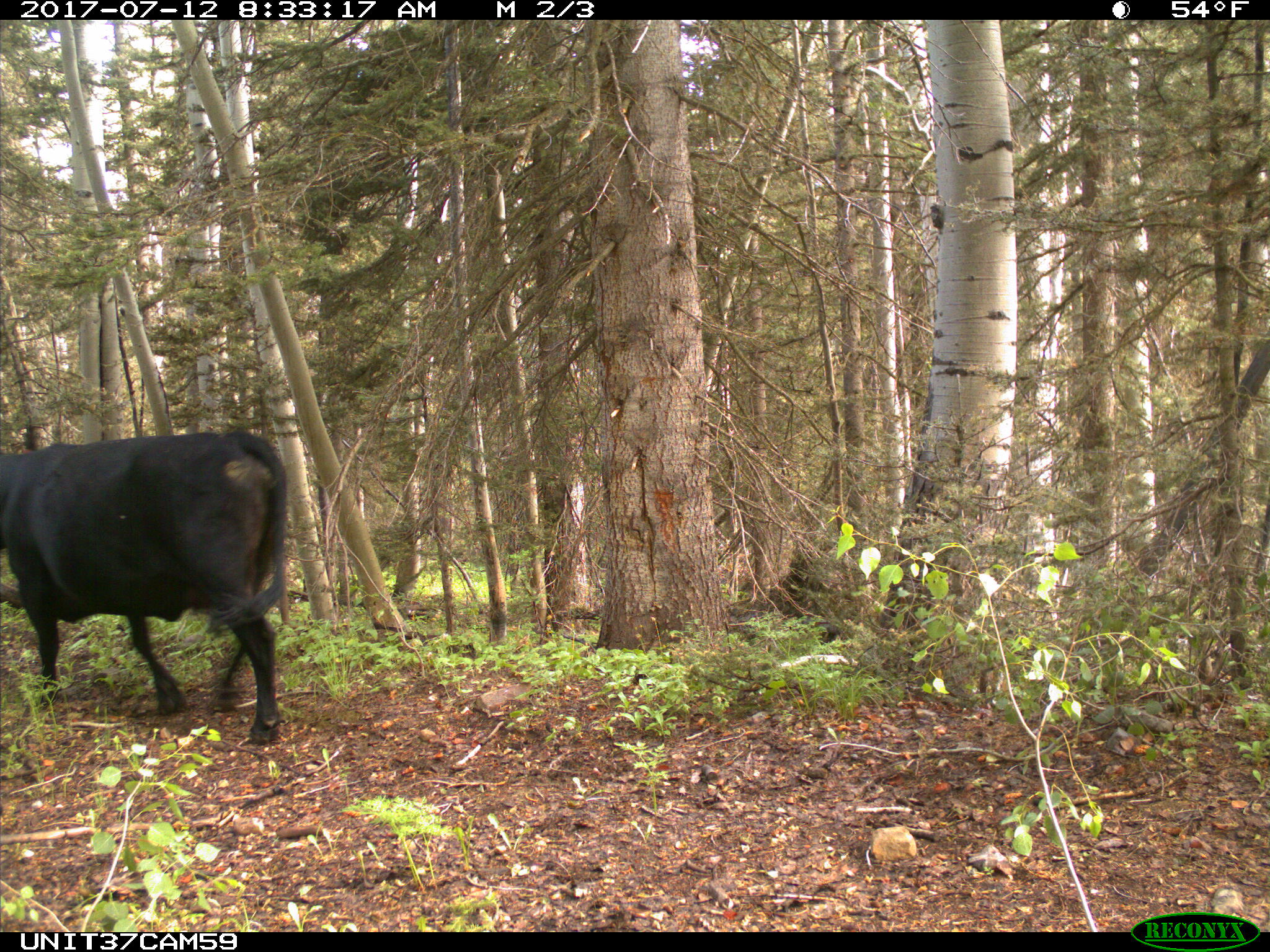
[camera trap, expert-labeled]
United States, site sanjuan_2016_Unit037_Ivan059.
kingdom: Animalia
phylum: Chordata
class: Mammalia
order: Artiodactyla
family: Bovidae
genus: Bos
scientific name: Bos taurus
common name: domestic cow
Bos taurus (domestic cow).